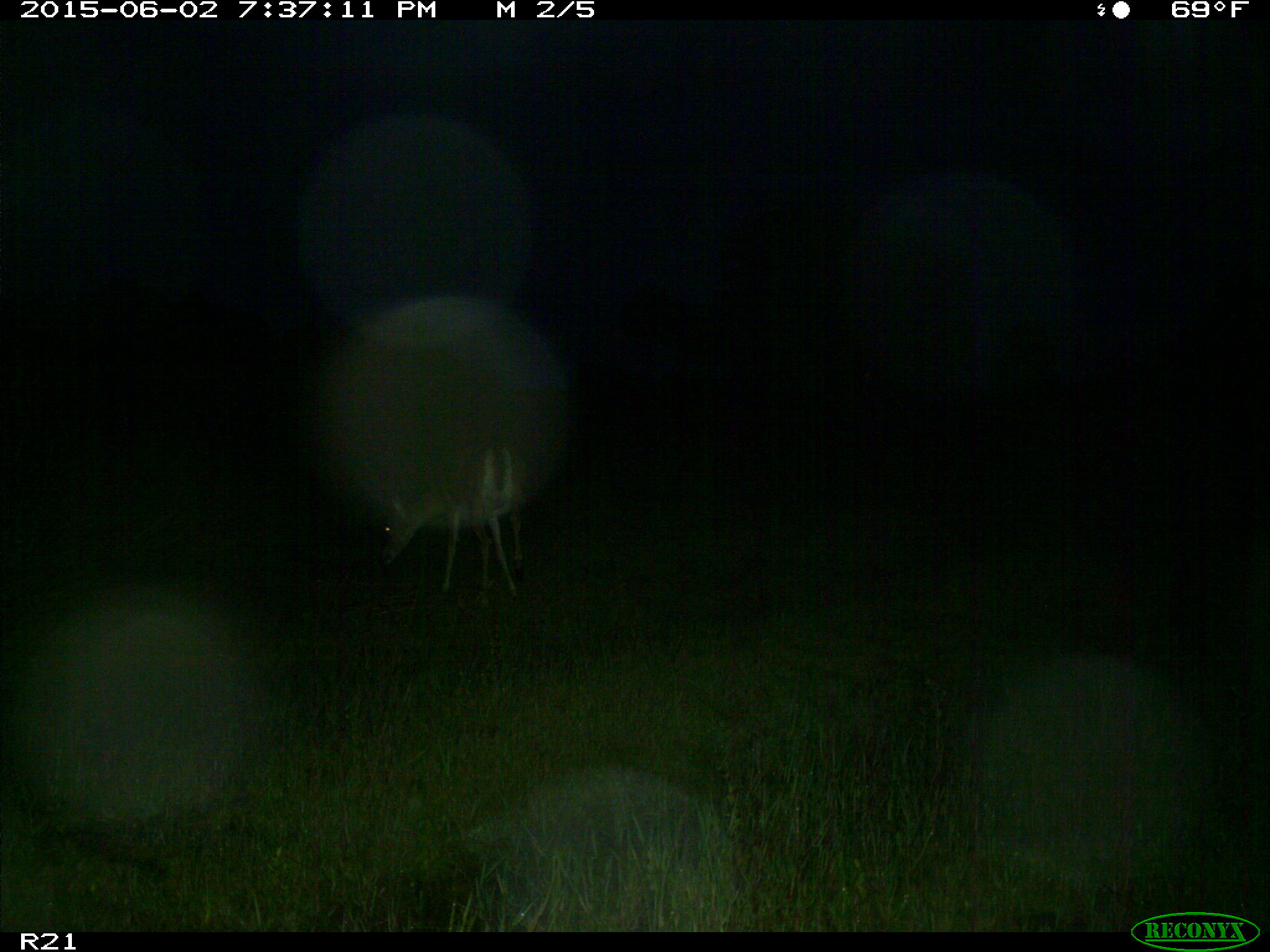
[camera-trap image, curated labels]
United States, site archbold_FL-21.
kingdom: Animalia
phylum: Chordata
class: Mammalia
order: Artiodactyla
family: Cervidae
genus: Odocoileus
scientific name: Odocoileus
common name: deer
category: unidentified deer